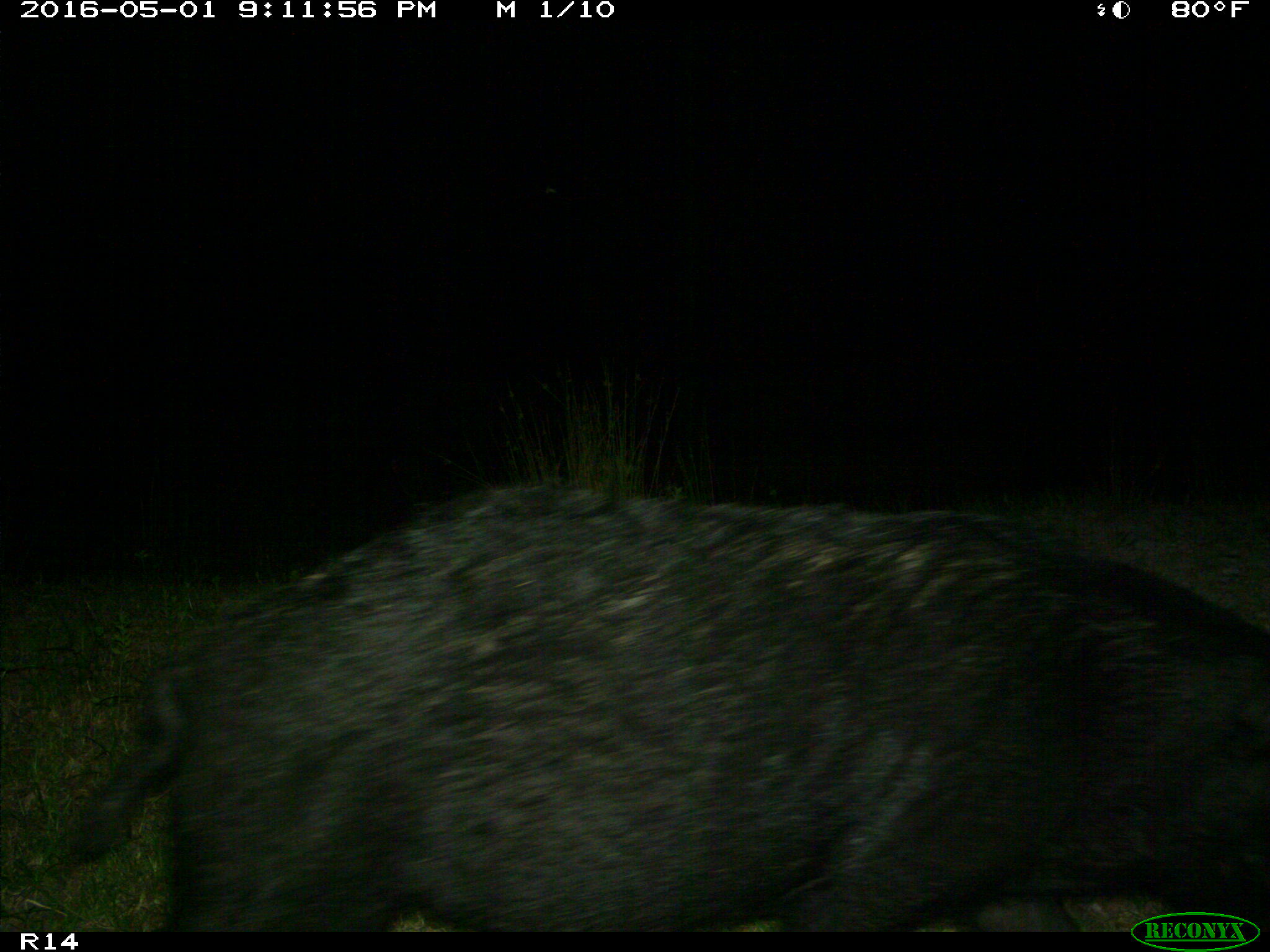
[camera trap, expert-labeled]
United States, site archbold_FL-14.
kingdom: Animalia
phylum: Chordata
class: Mammalia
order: Artiodactyla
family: Suidae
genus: Sus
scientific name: Sus scrofa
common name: wild boar